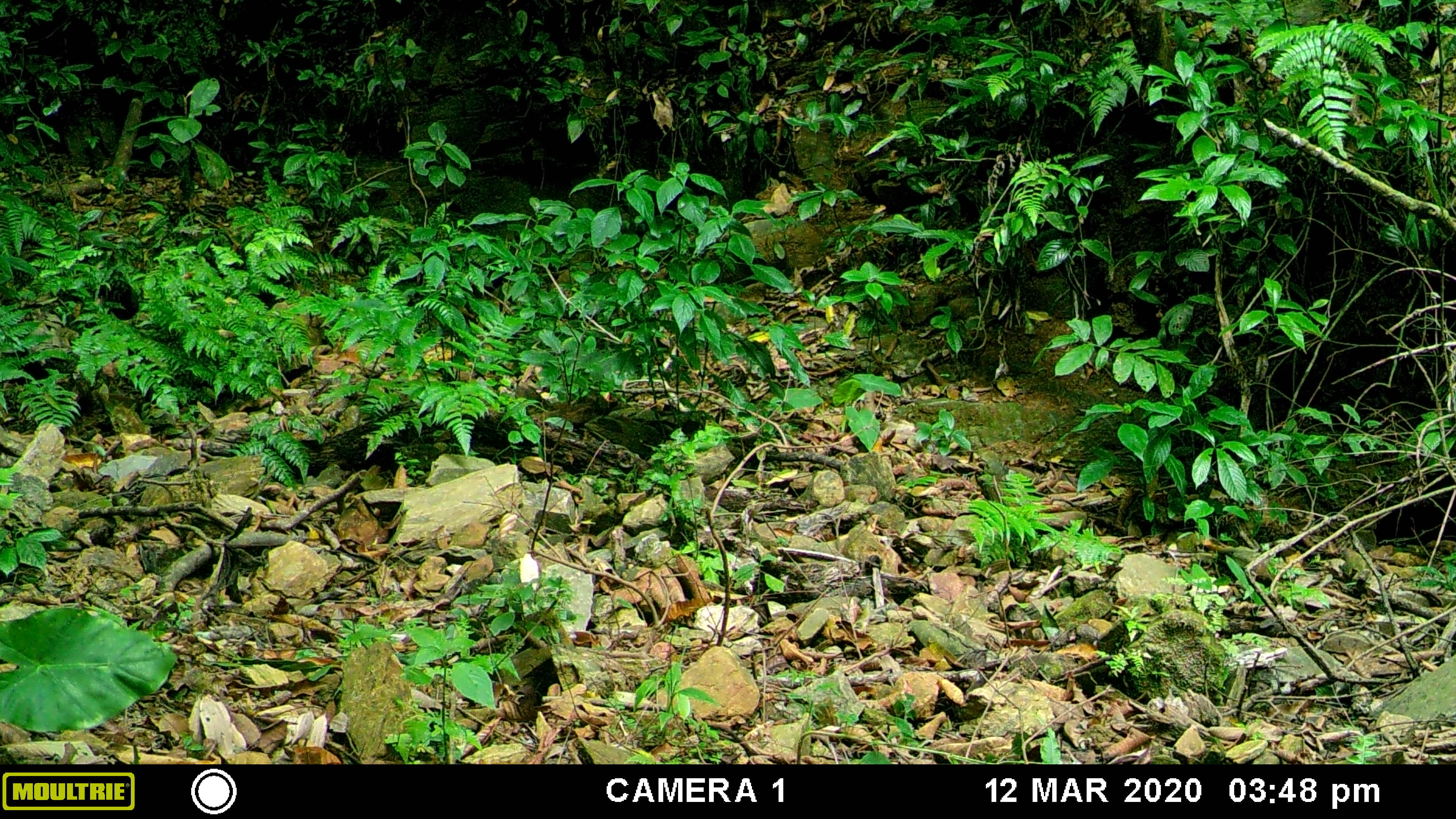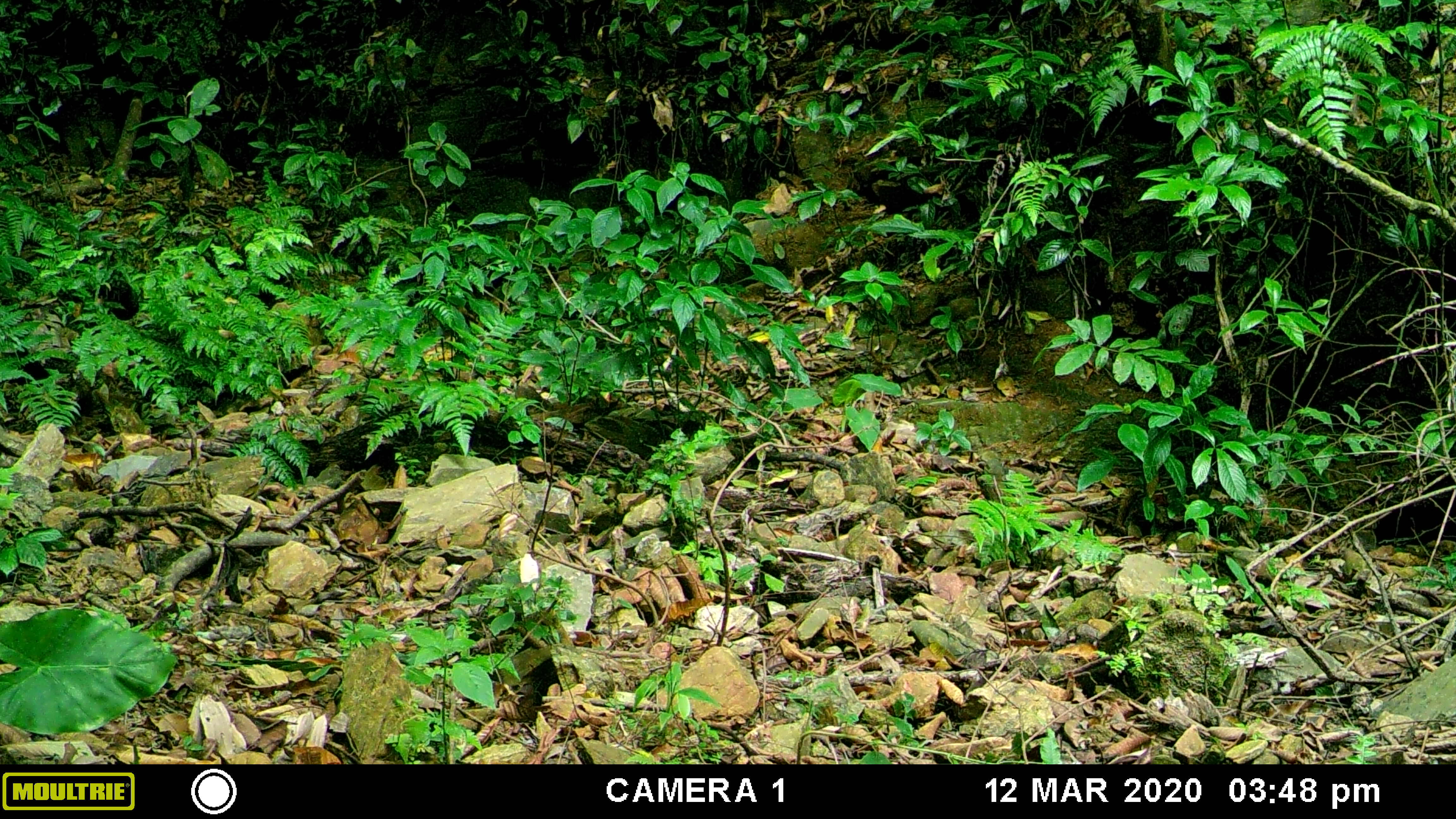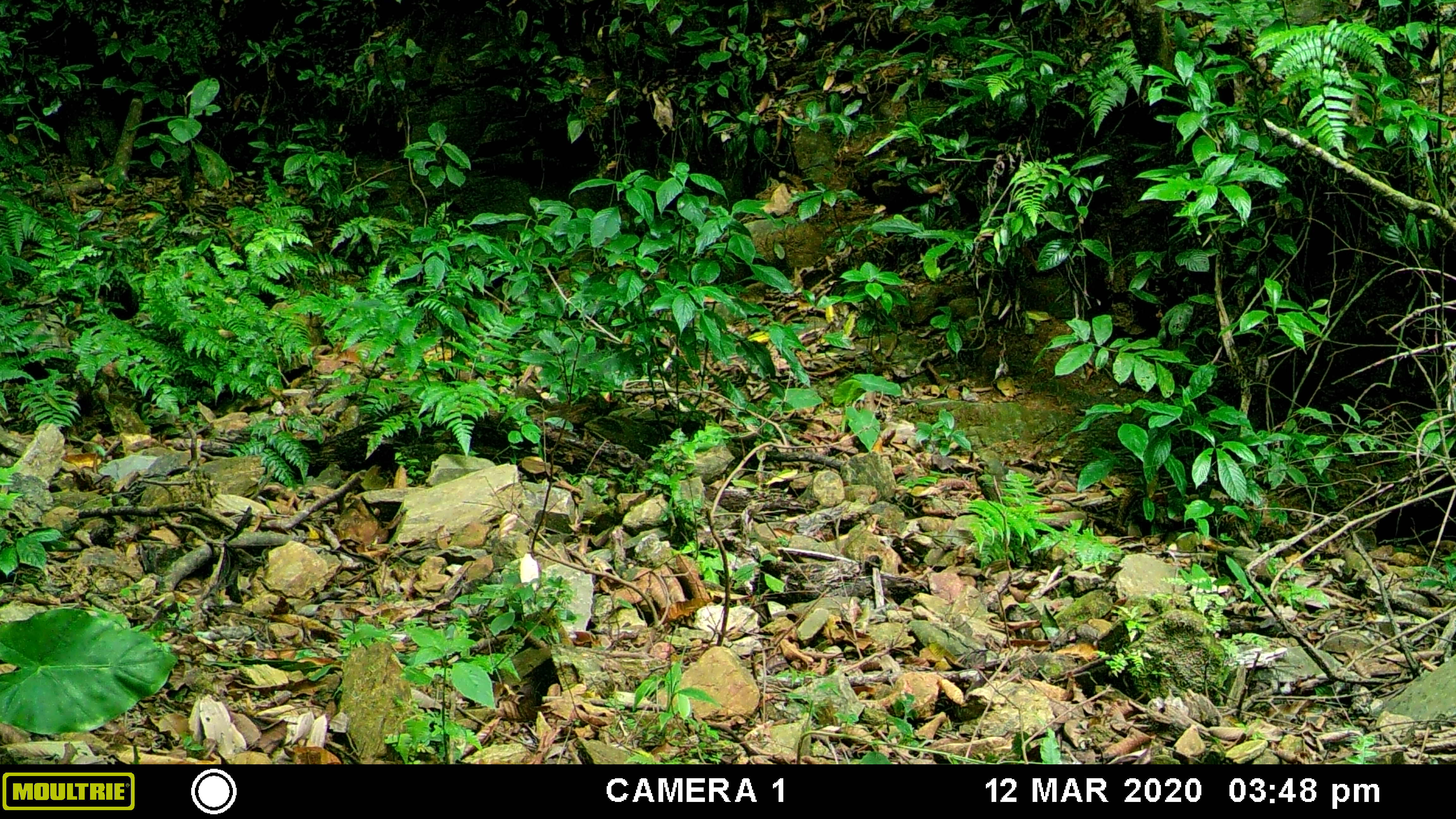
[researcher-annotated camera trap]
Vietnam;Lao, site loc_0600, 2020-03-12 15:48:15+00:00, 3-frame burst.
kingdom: Animalia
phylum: Chordata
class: Mammalia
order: Artiodactyla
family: Suidae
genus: Sus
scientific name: Sus scrofa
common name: eurasian wild pig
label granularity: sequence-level